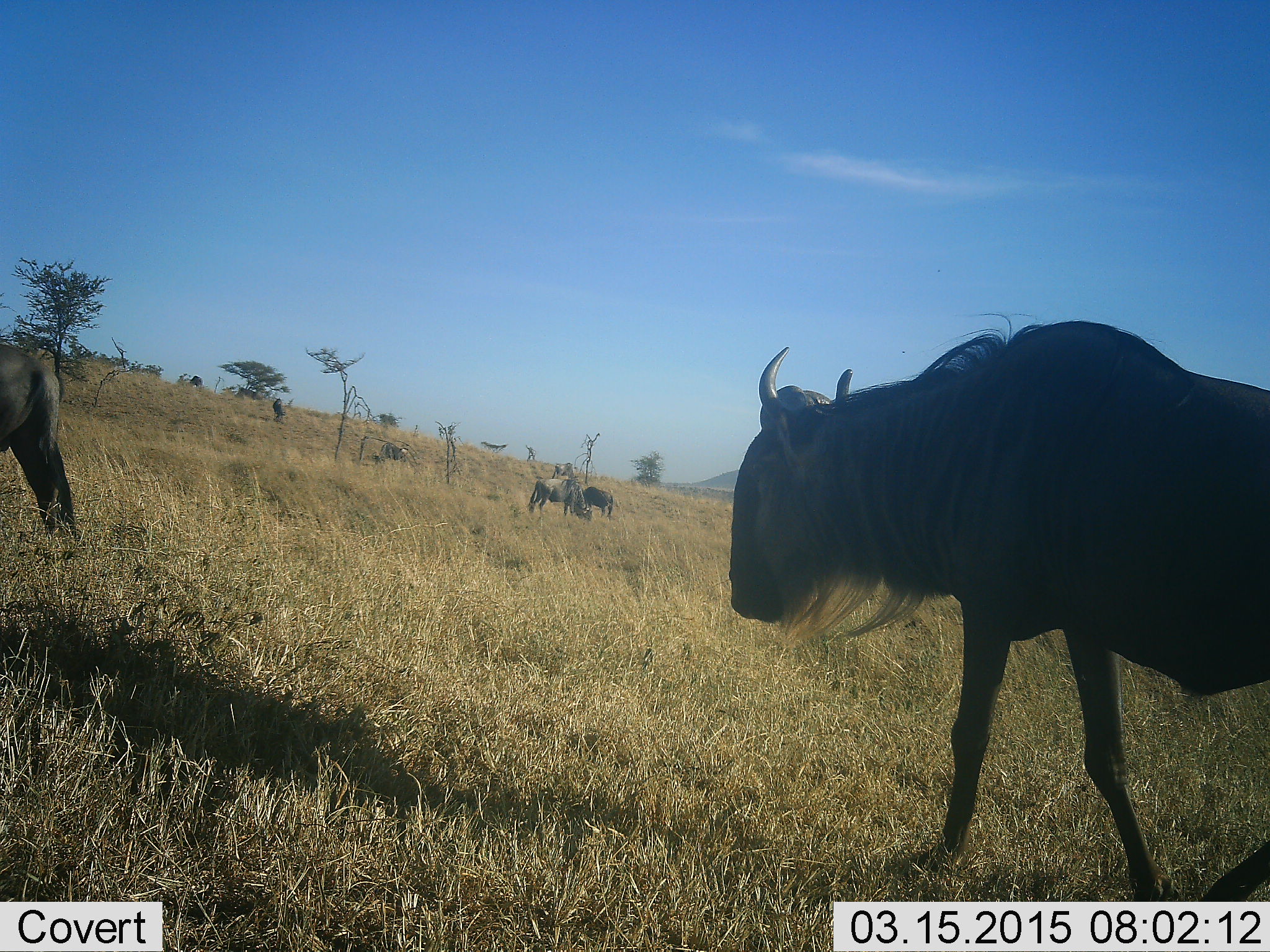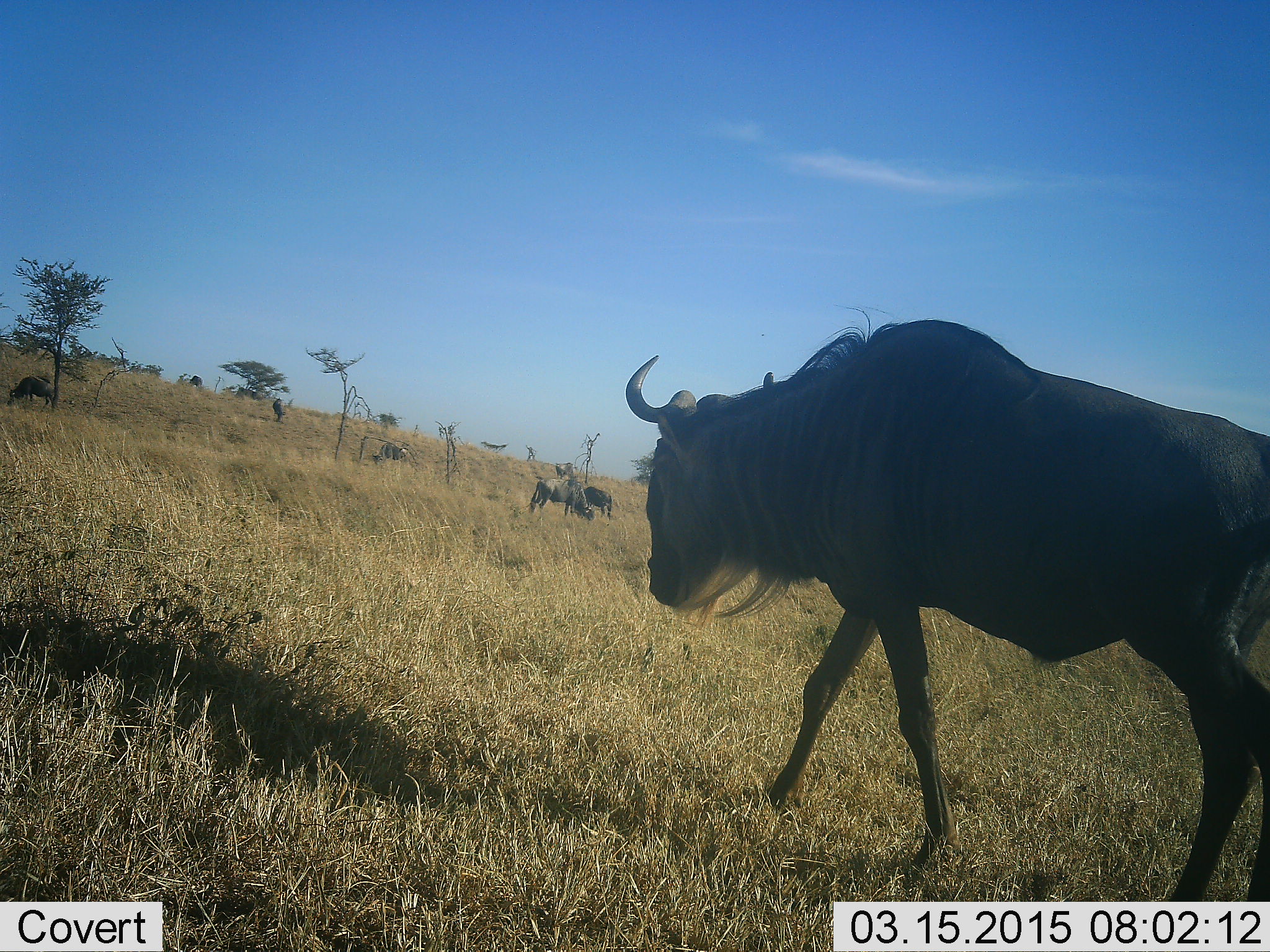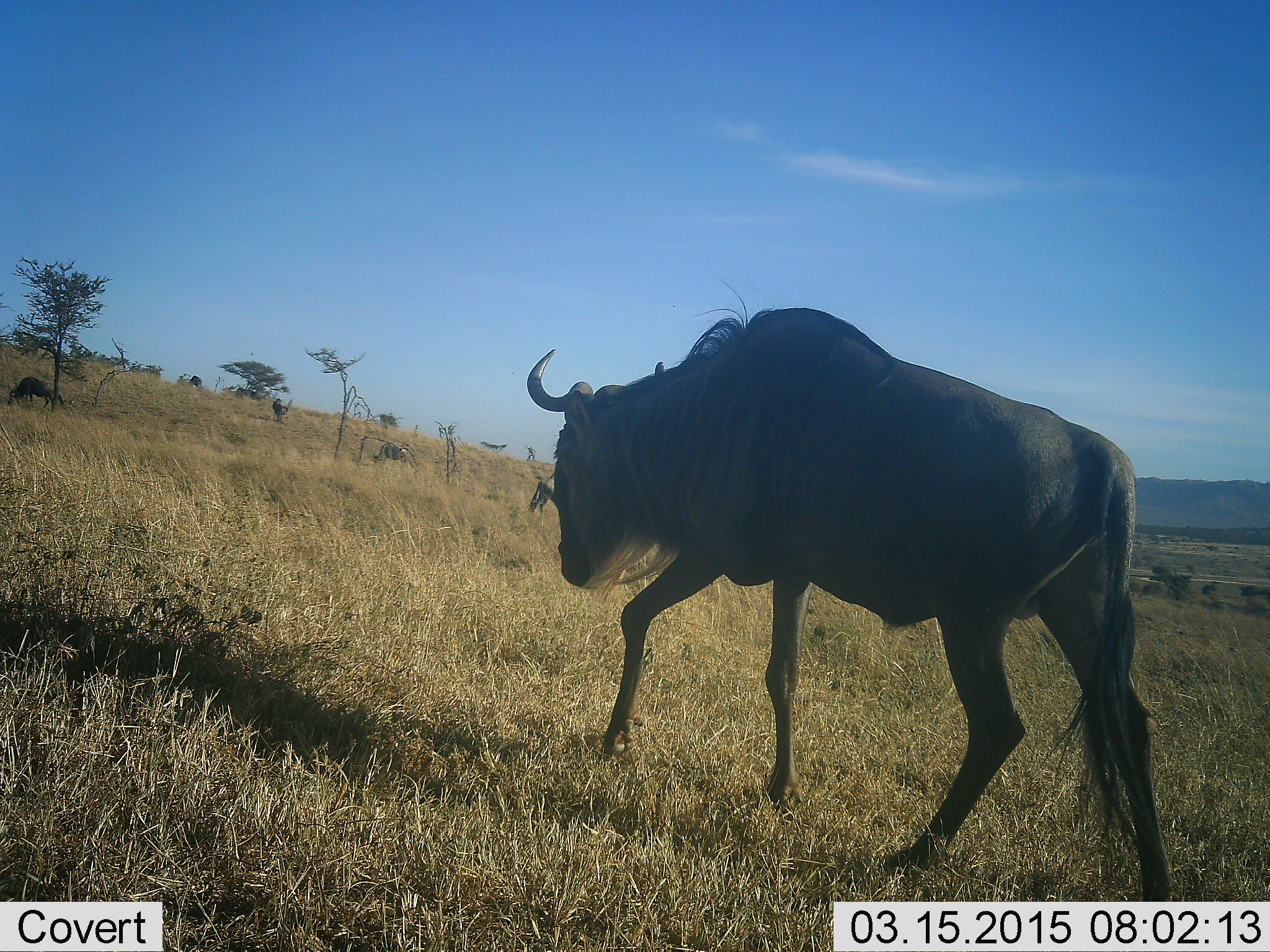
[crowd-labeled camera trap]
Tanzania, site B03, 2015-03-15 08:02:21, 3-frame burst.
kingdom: Animalia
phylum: Chordata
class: Mammalia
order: Artiodactyla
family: Bovidae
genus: Connochaetes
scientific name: Connochaetes taurinus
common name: blue wildebeest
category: wildebeest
Wildebeest (blue wildebeest) (Connochaetes taurinus), count 8. Behavior (volunteer vote fractions): standing 60%, resting 0%, moving 90%, interacting 0%. Young present (vote fraction): 0%. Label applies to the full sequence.